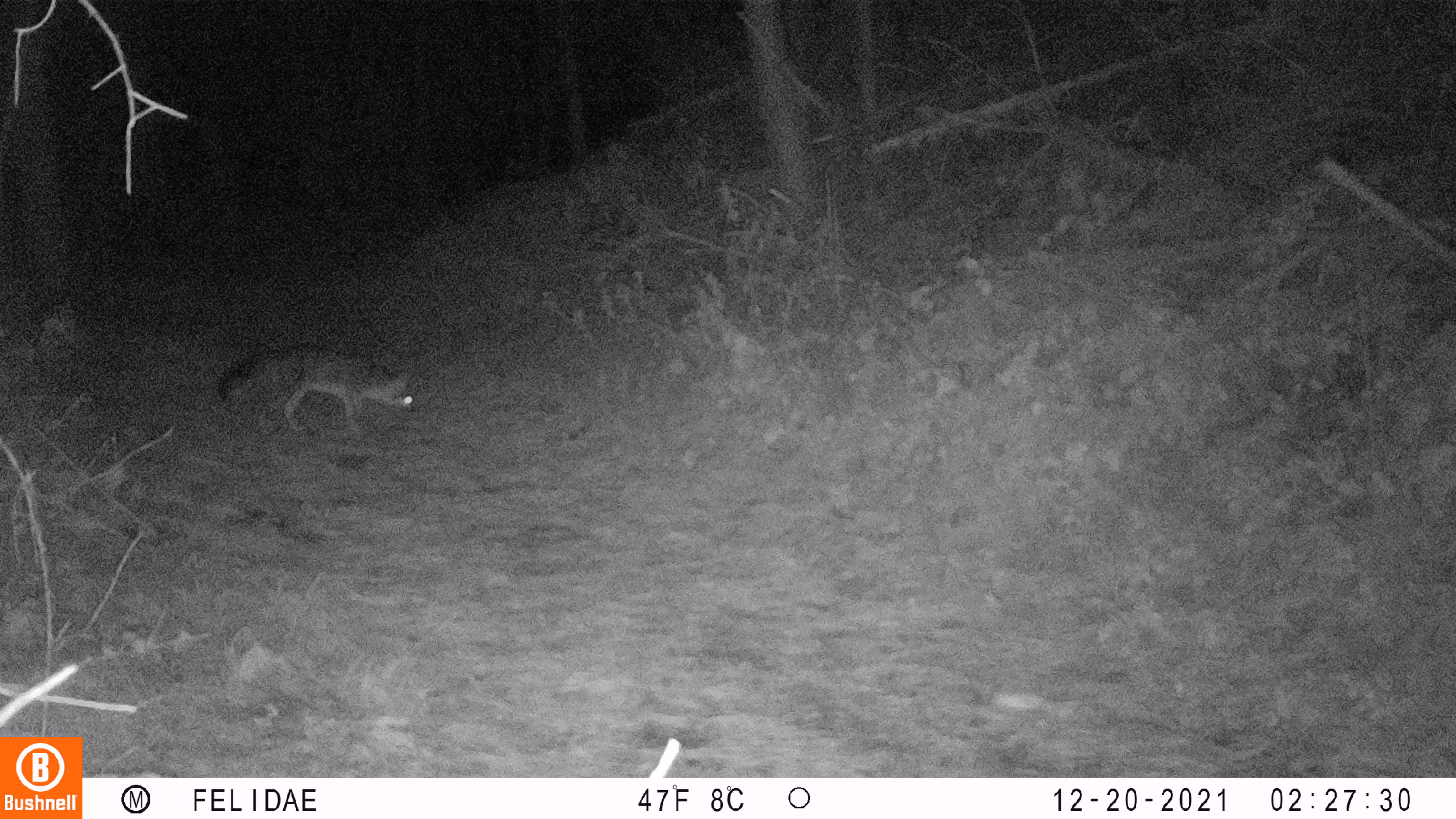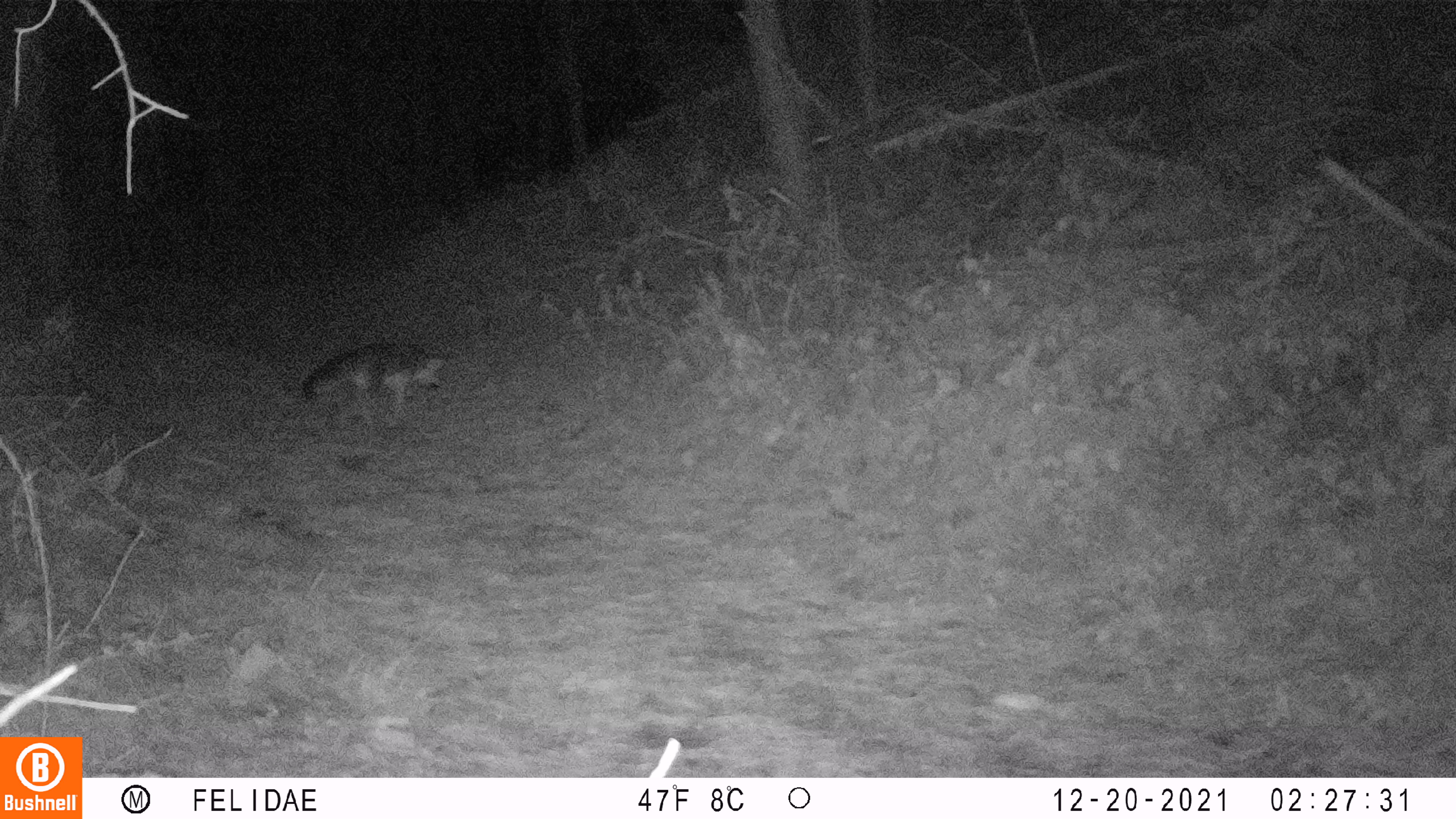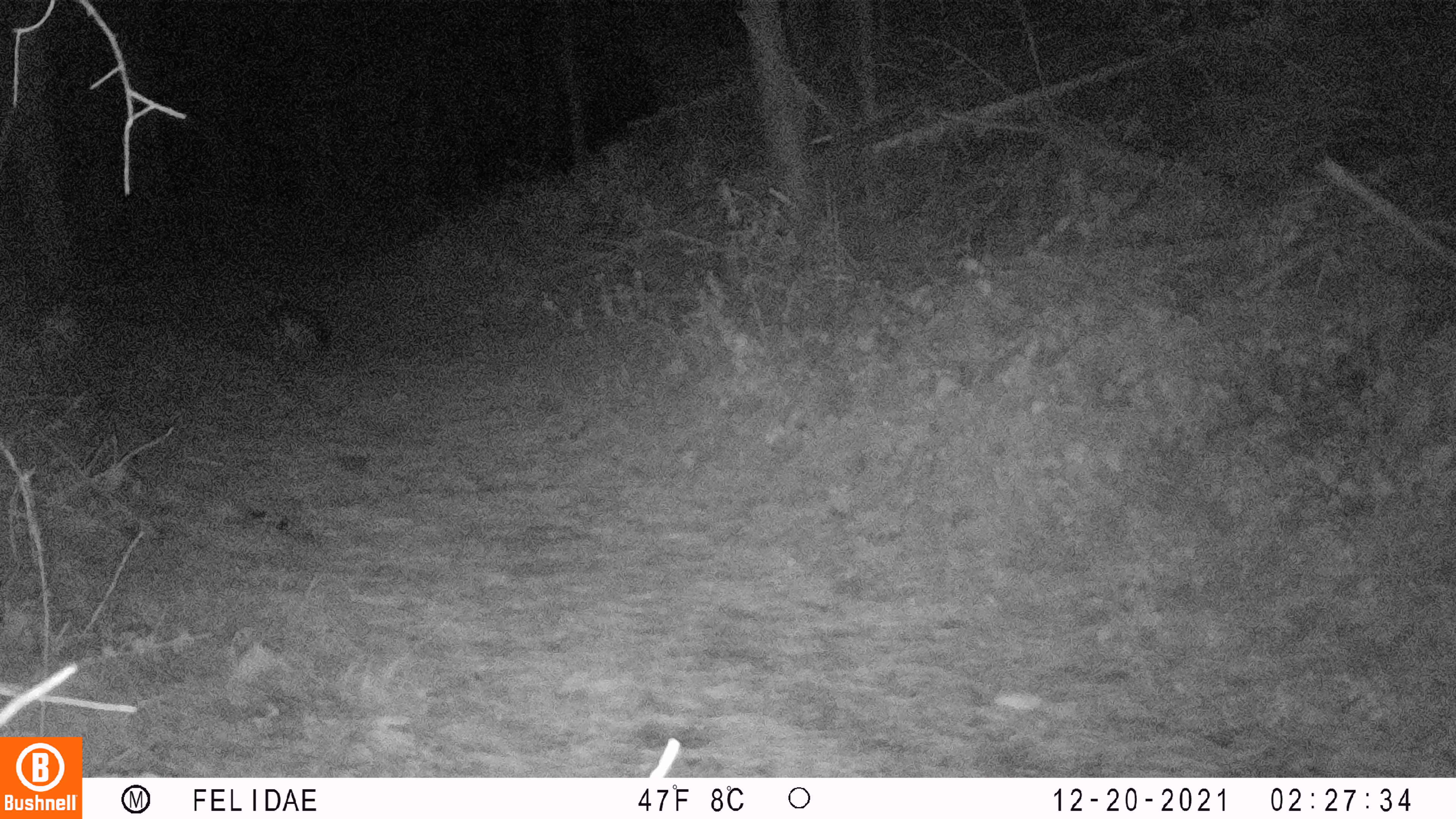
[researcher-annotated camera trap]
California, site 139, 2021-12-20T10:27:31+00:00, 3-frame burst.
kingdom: Animalia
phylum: Chordata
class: Mammalia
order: Carnivora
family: Canidae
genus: Urocyon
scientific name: Urocyon cinereoargenteus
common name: gray fox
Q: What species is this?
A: Gray fox (Urocyon cinereoargenteus).